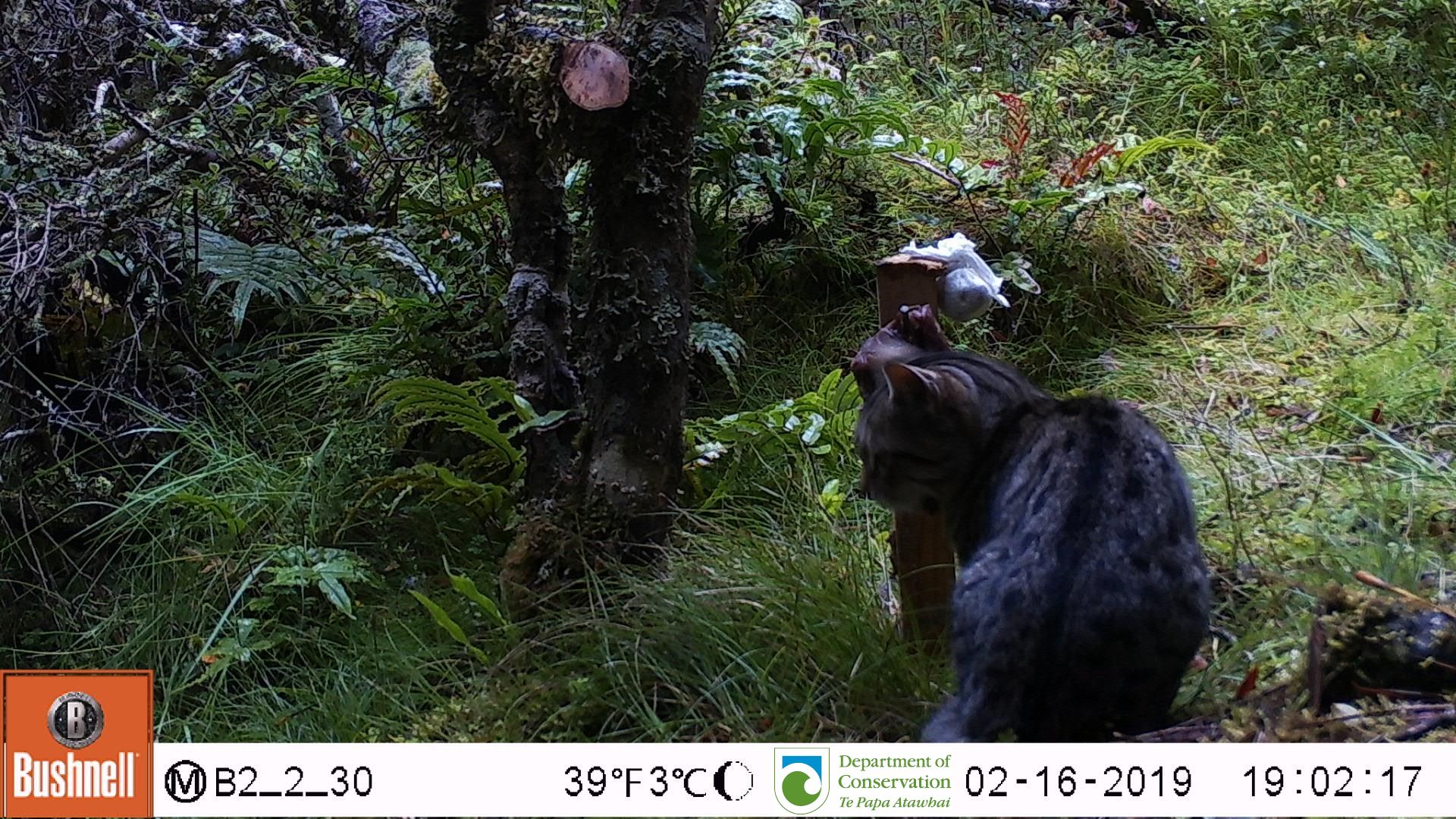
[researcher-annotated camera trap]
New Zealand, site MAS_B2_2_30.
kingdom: Animalia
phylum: Chordata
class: Mammalia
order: Carnivora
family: Felidae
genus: Felis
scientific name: Felis catus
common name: domestic cat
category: cat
Cat (domestic cat) (Felis catus).